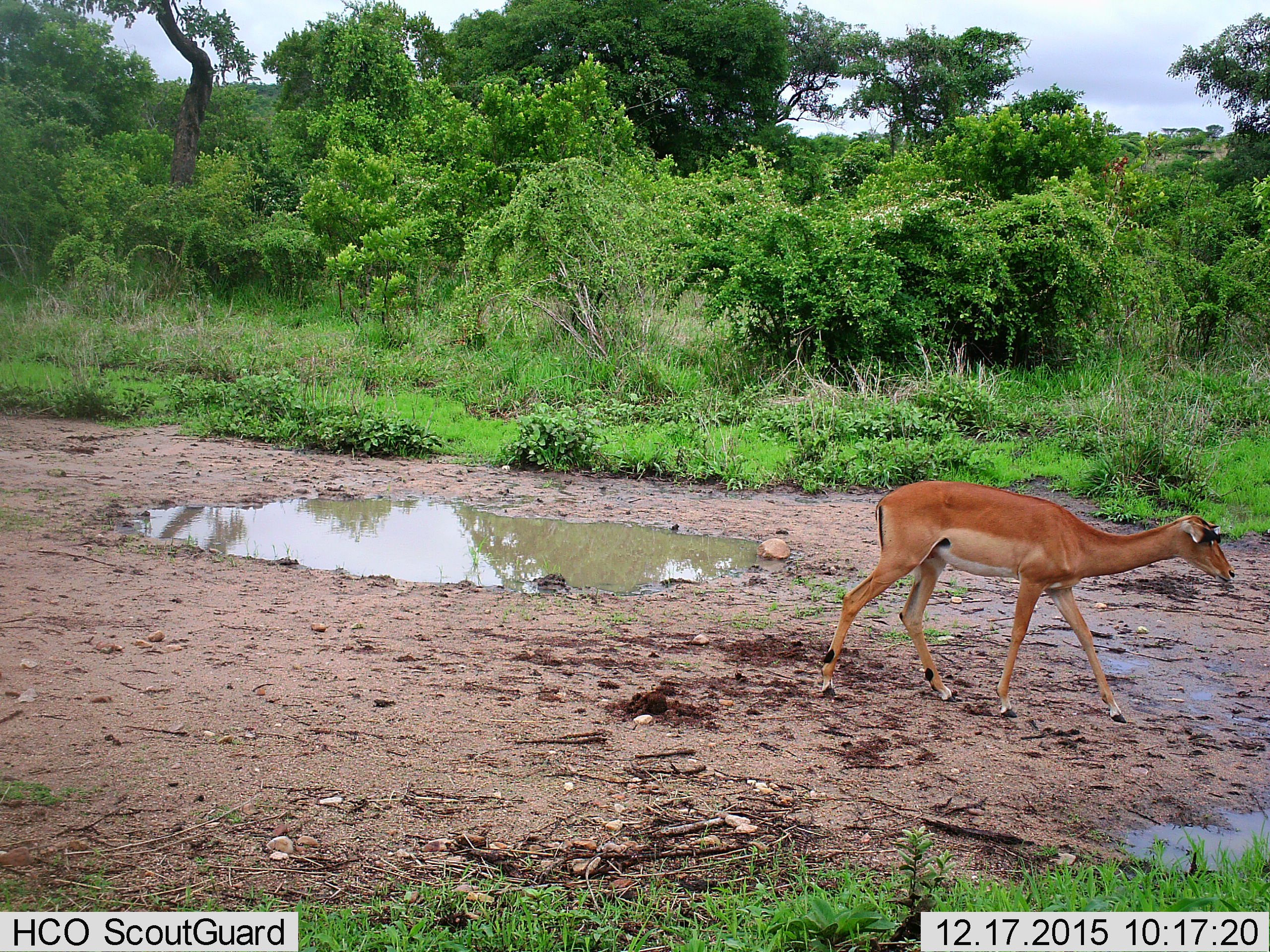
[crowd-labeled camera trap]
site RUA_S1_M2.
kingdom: Animalia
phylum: Chordata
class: Mammalia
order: Artiodactyla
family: Bovidae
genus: Aepyceros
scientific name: Aepyceros melampus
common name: impala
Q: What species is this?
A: Impala (Aepyceros melampus).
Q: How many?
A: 1.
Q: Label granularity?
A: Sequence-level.